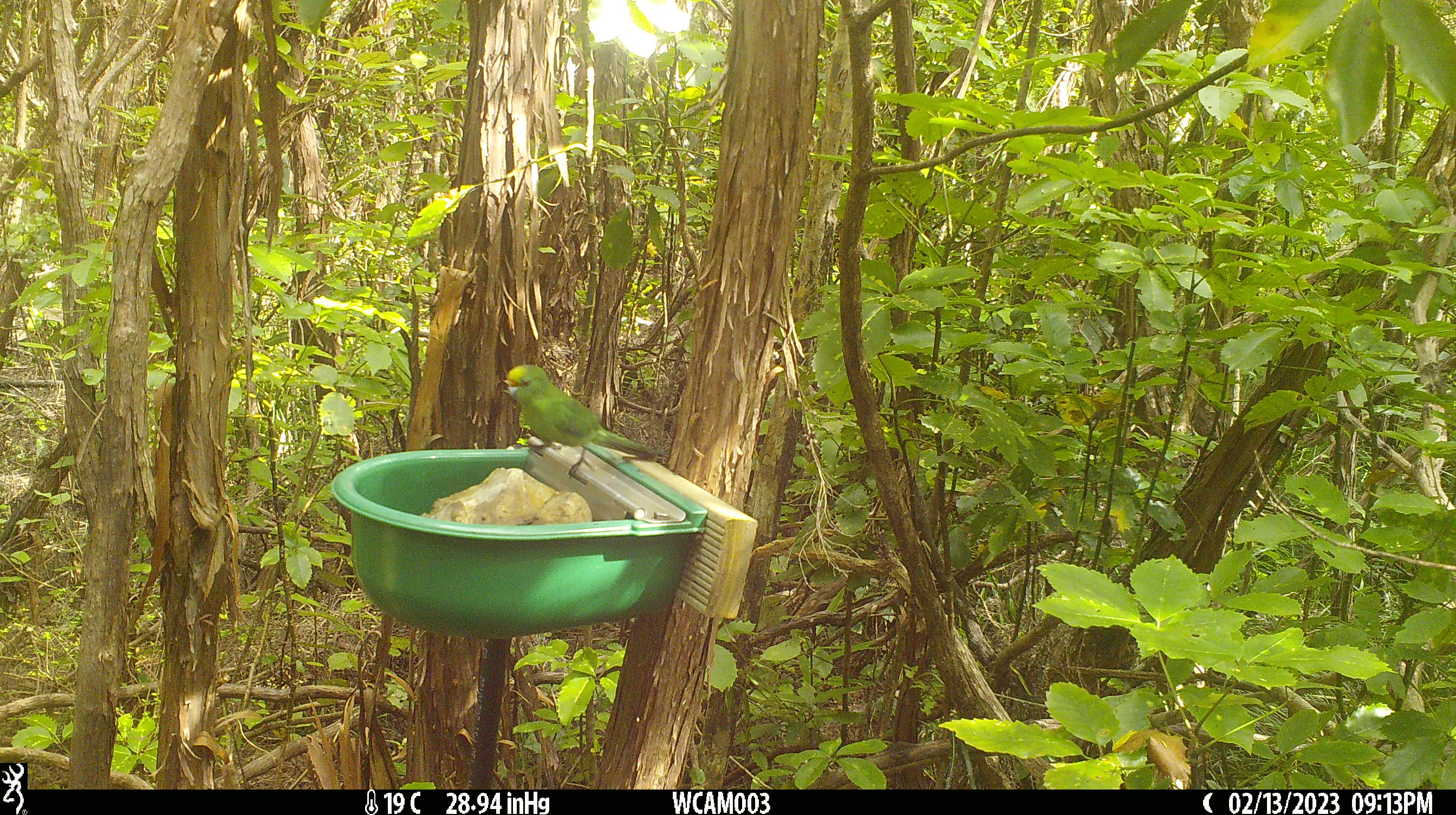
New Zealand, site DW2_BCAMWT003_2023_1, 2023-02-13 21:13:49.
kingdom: Animalia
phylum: Chordata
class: Aves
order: Psittaciformes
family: Psittaculidae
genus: Cyanoramphus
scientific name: Cyanoramphus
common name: parakeet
Parakeet (Cyanoramphus).